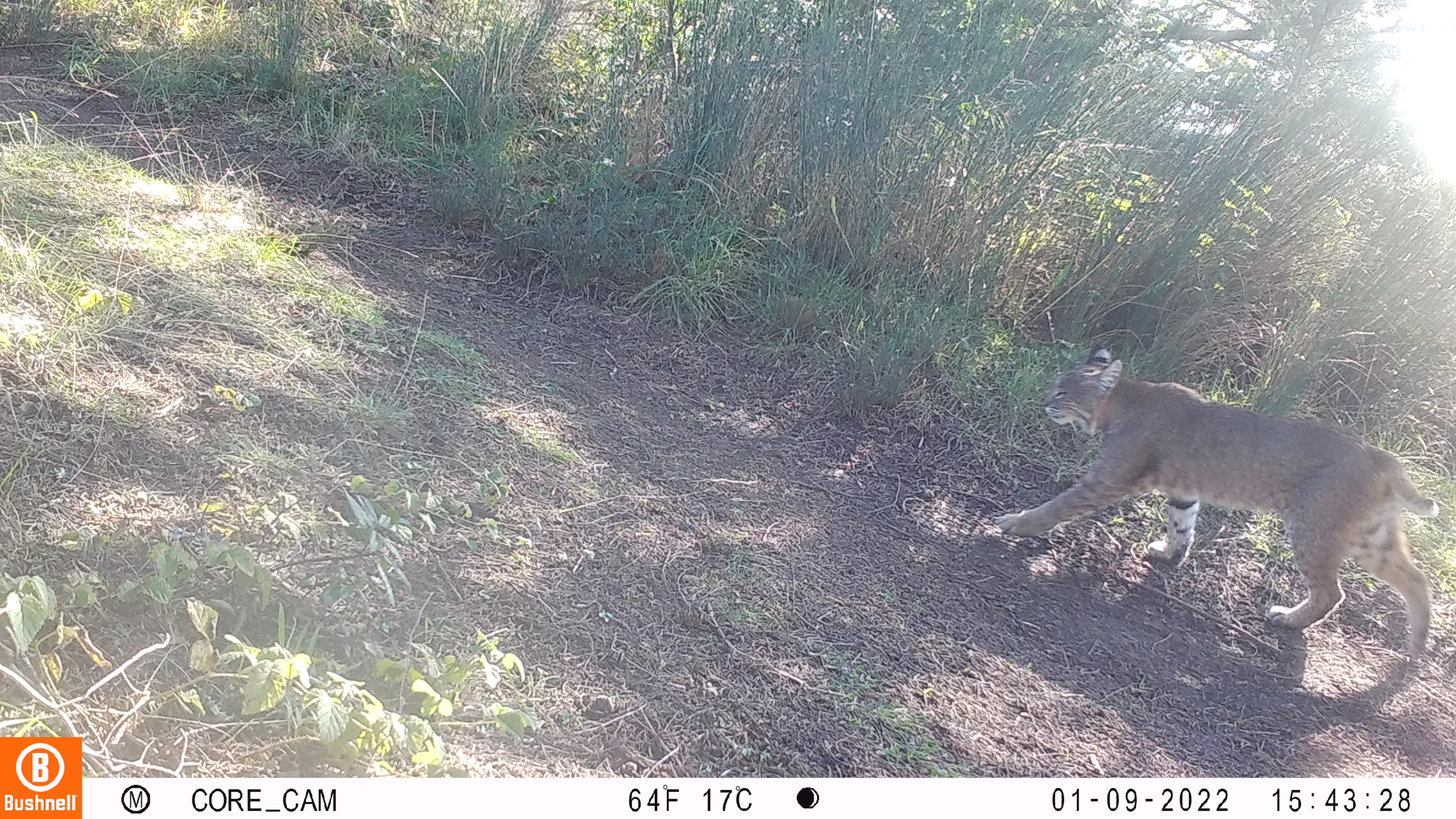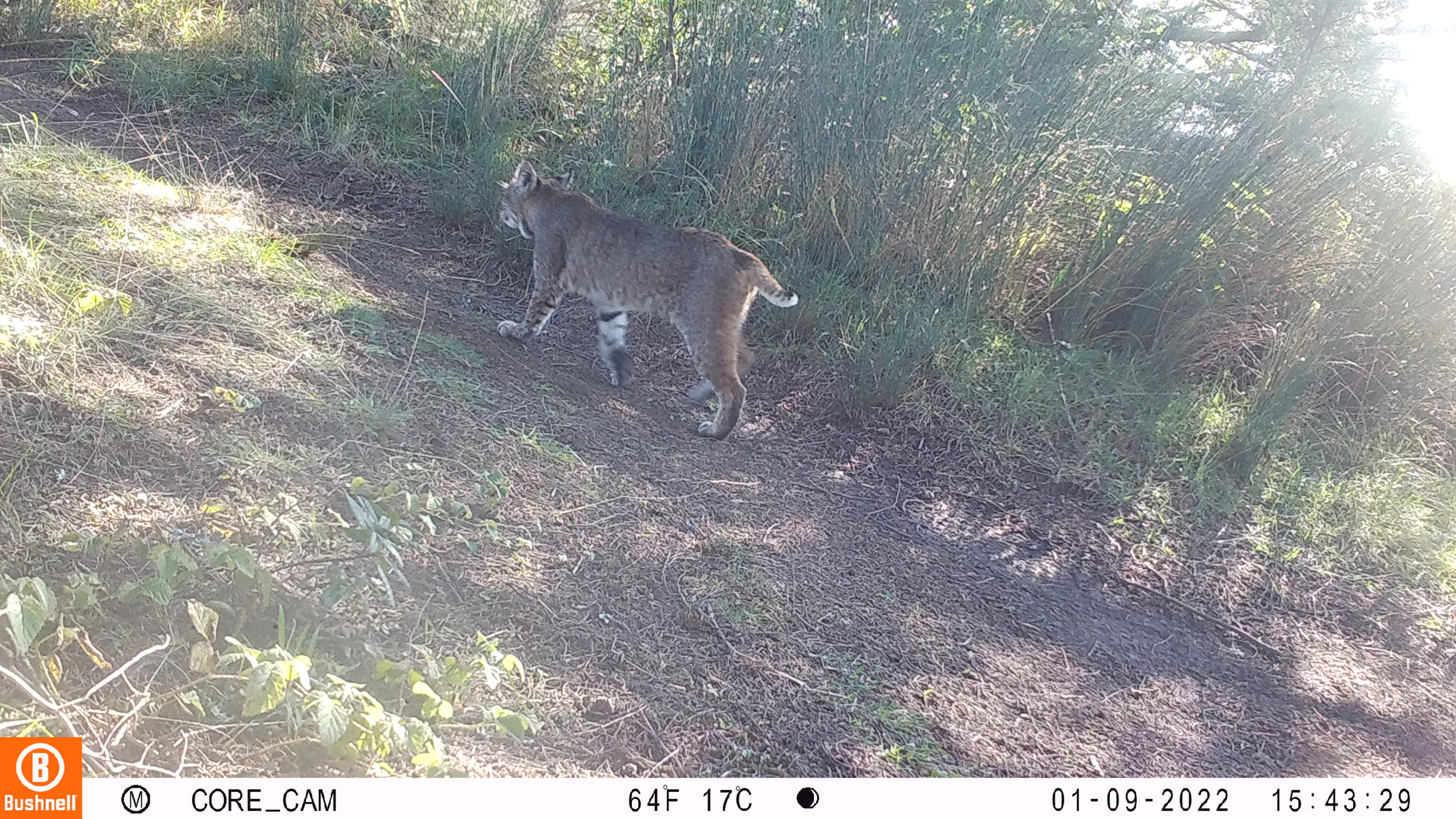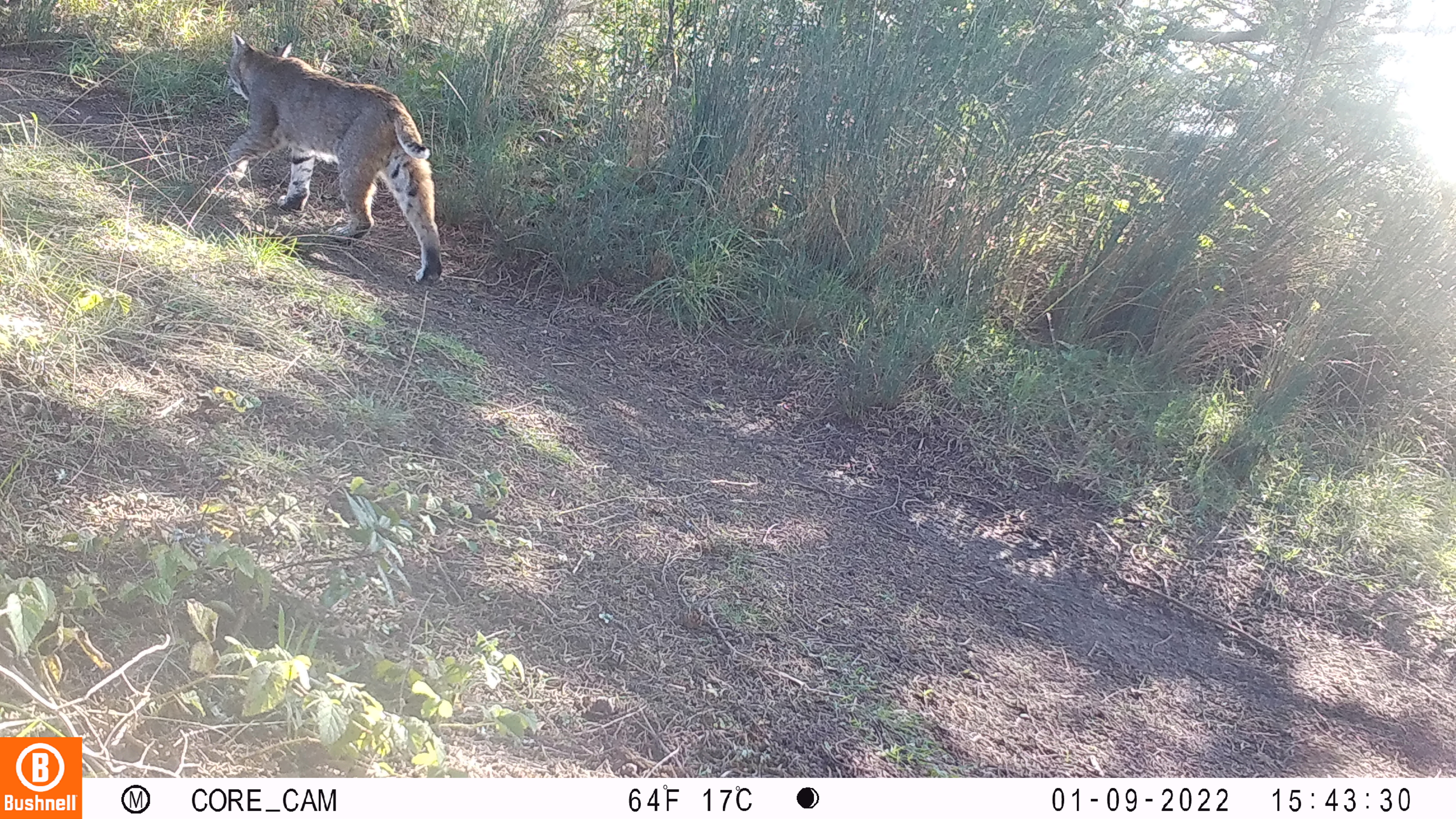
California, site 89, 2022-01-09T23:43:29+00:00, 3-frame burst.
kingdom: Animalia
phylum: Chordata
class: Mammalia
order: Carnivora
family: Felidae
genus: Lynx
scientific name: Lynx rufus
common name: bobcat